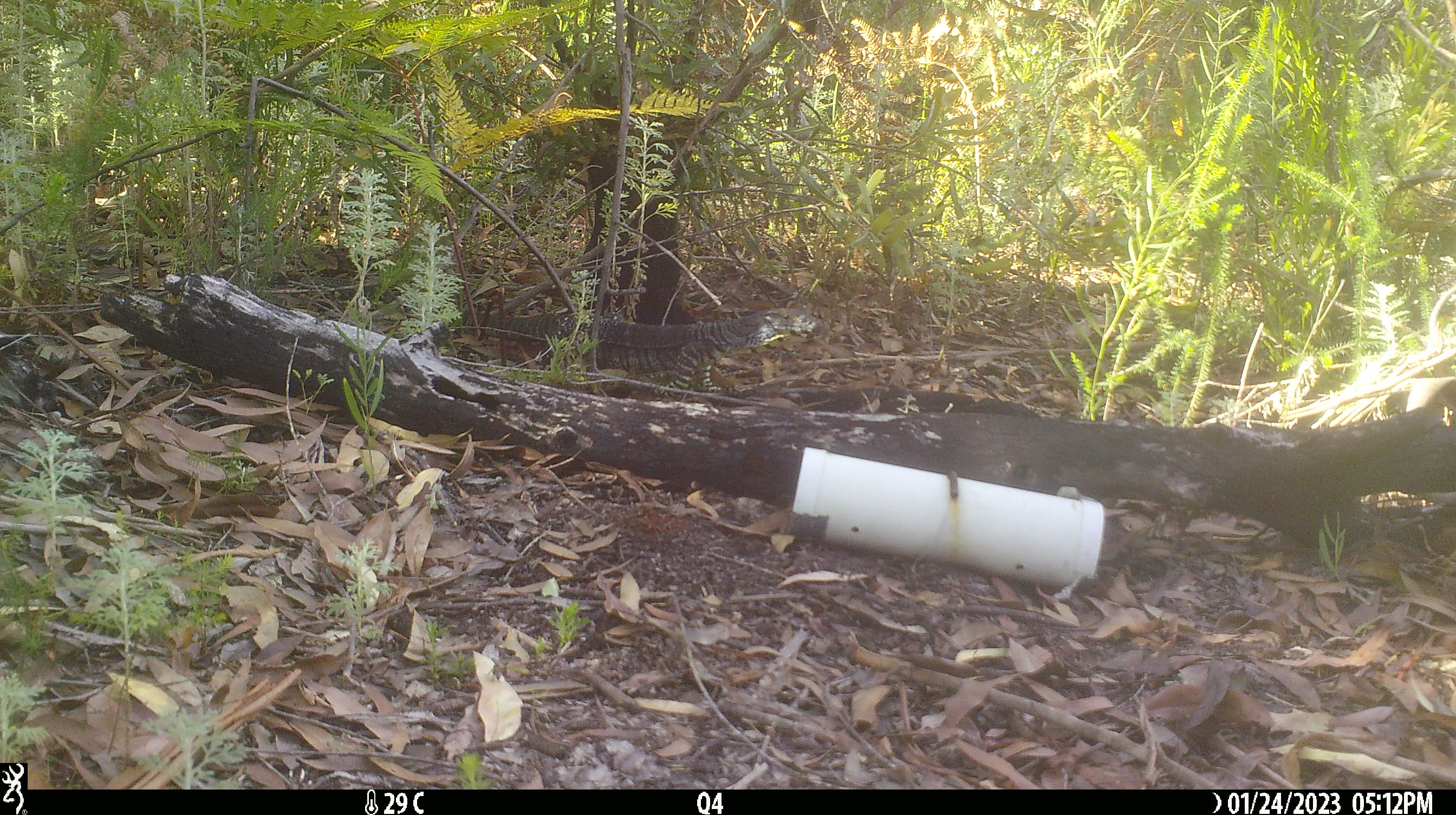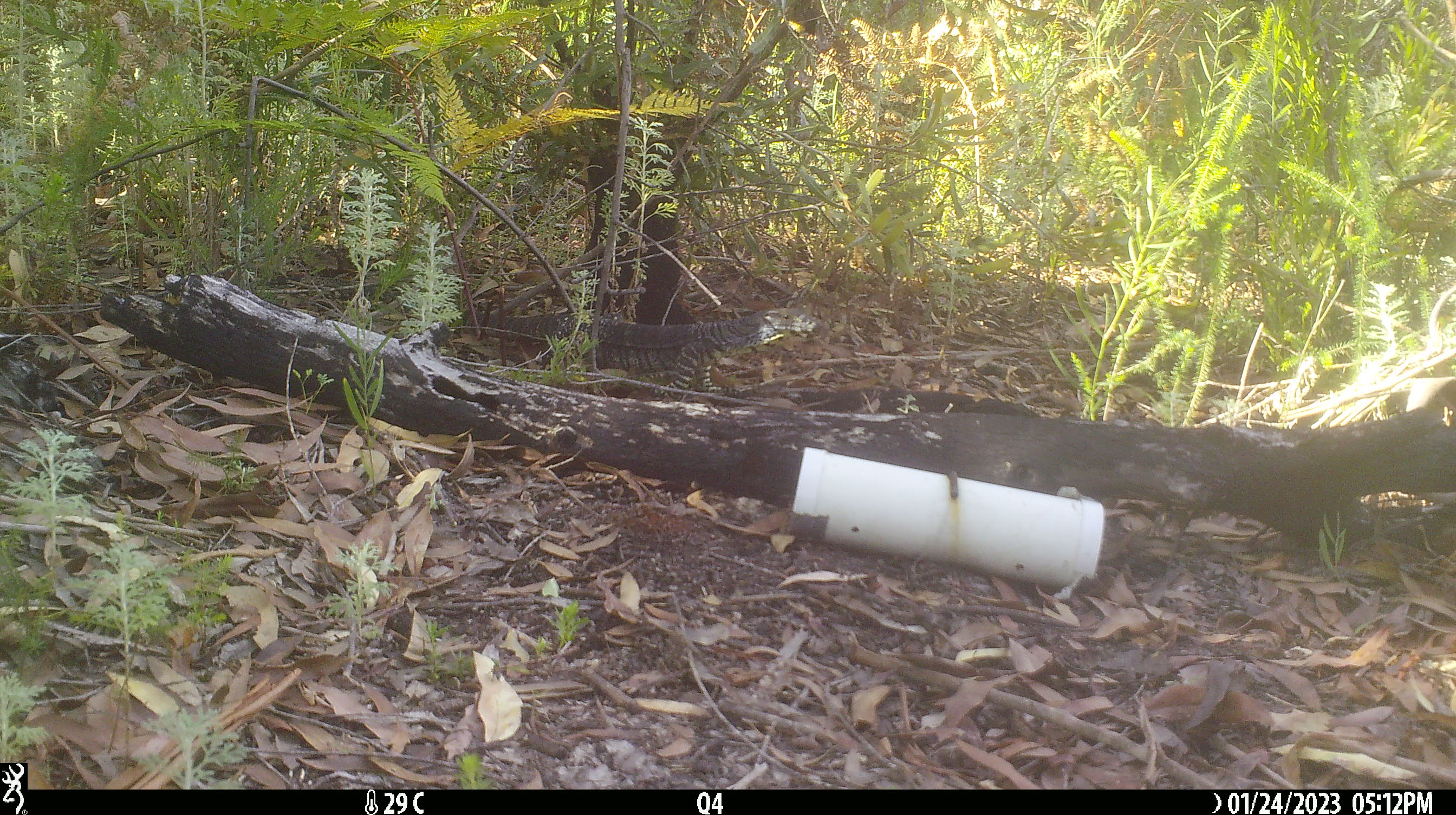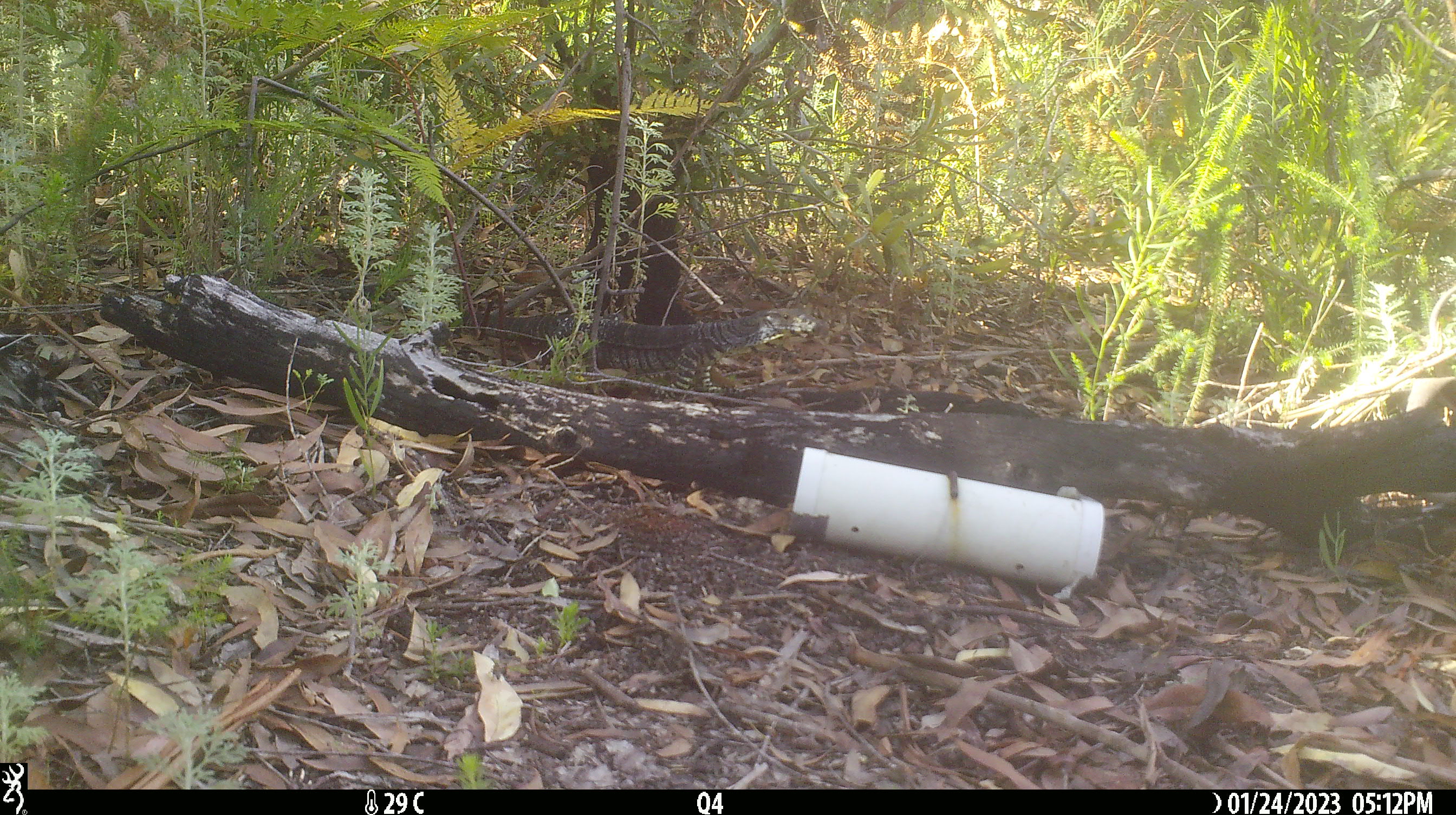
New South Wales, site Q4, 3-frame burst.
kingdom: Animalia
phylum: Chordata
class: Reptilia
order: Squamata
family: Varanidae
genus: Varanus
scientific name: Varanus varius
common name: lace monitor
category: goanna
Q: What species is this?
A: Goanna (lace monitor) (Varanus varius).